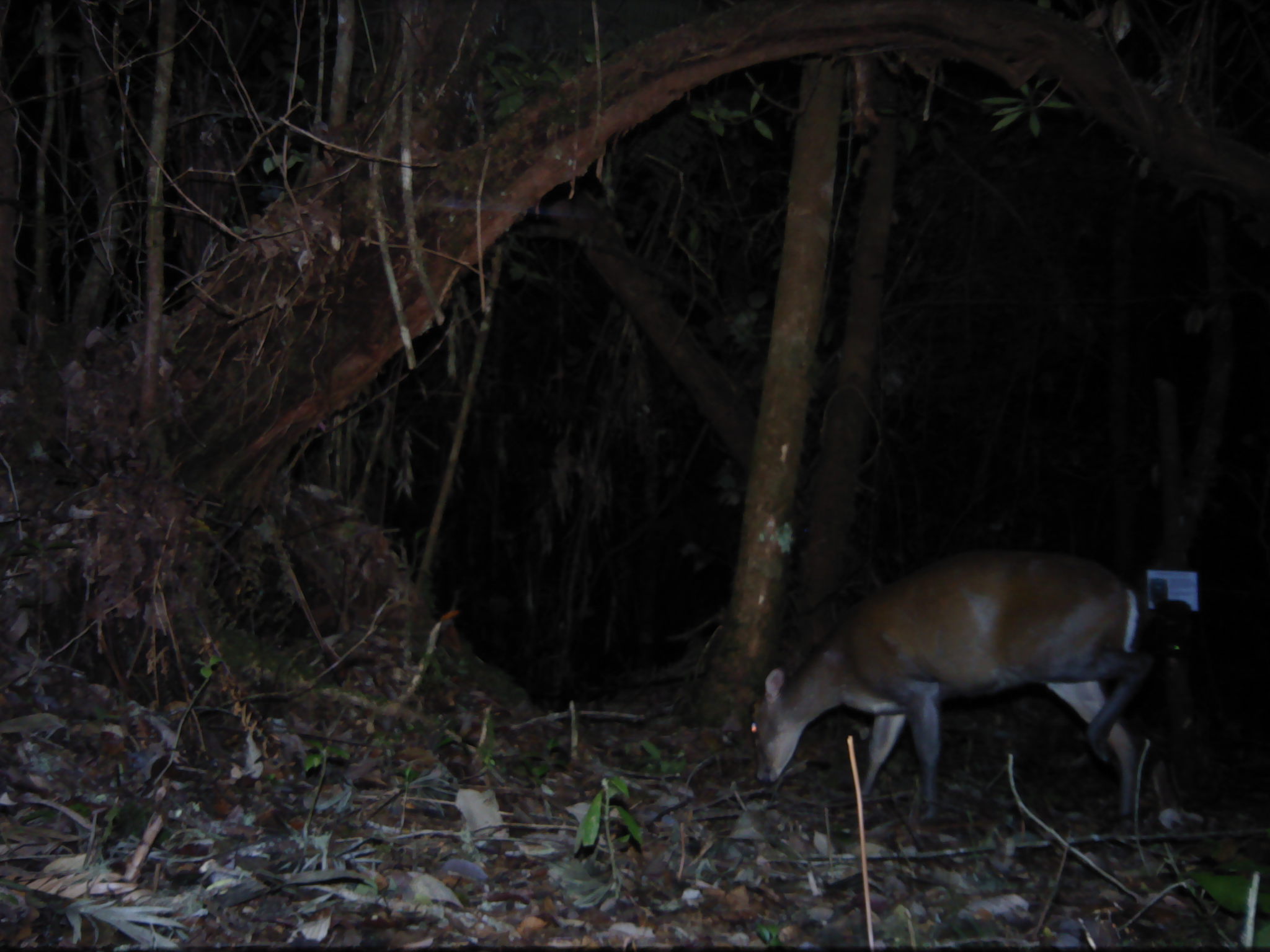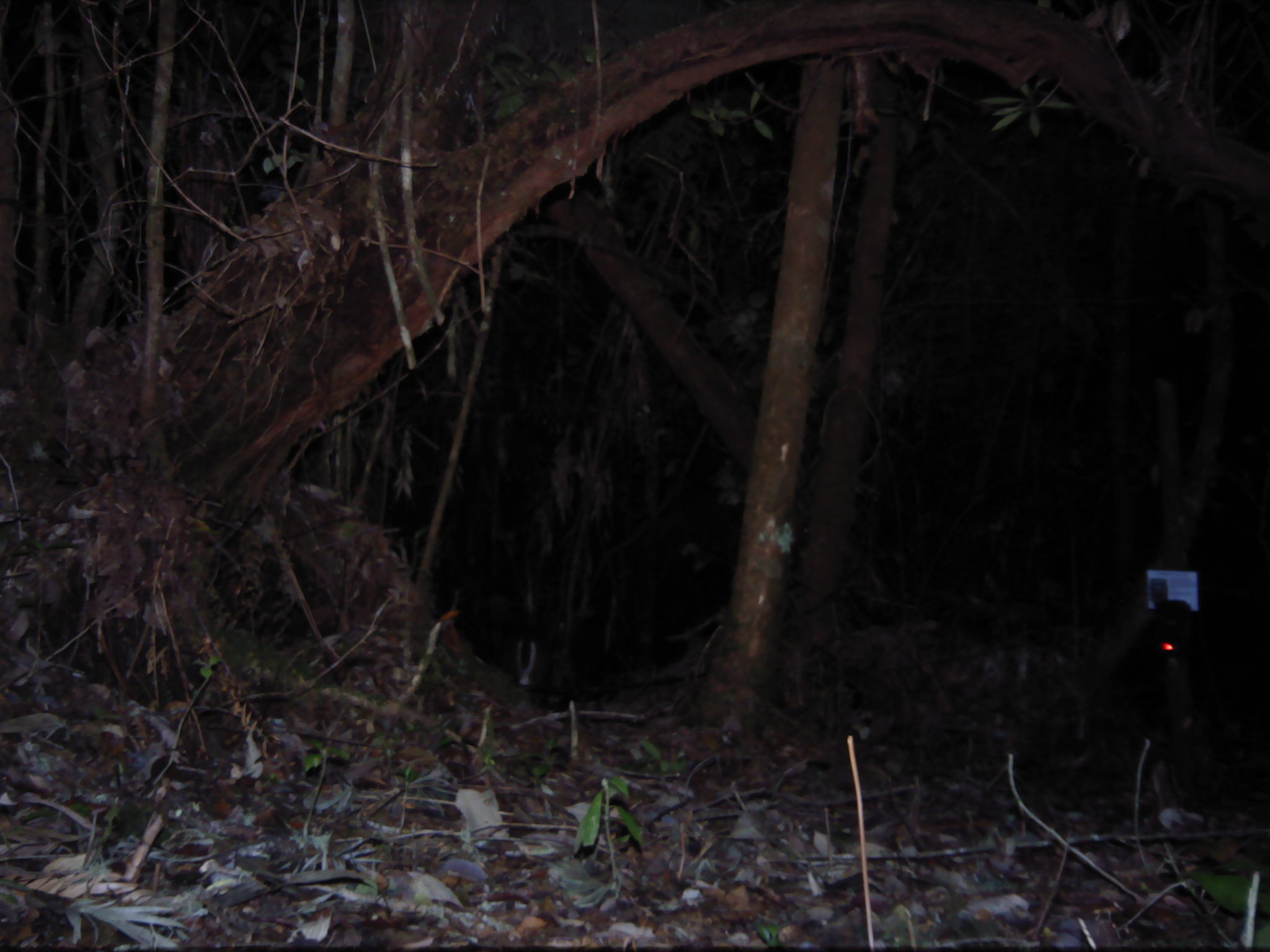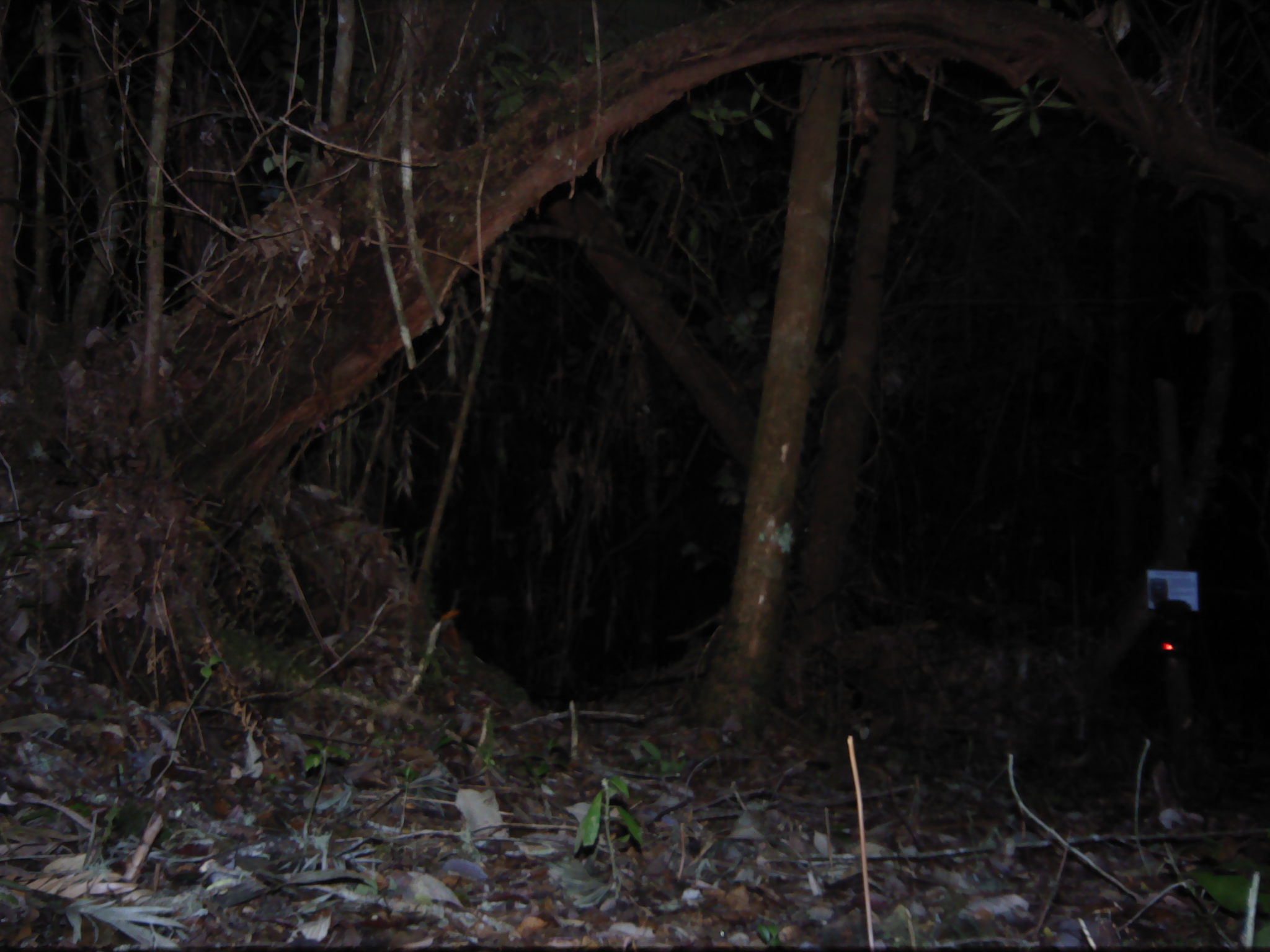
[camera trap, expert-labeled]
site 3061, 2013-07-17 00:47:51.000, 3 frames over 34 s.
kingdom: Animalia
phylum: Chordata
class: Mammalia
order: Artiodactyla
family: Cervidae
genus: Muntiacus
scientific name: Muntiacus muntjak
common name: southern red muntjac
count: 1